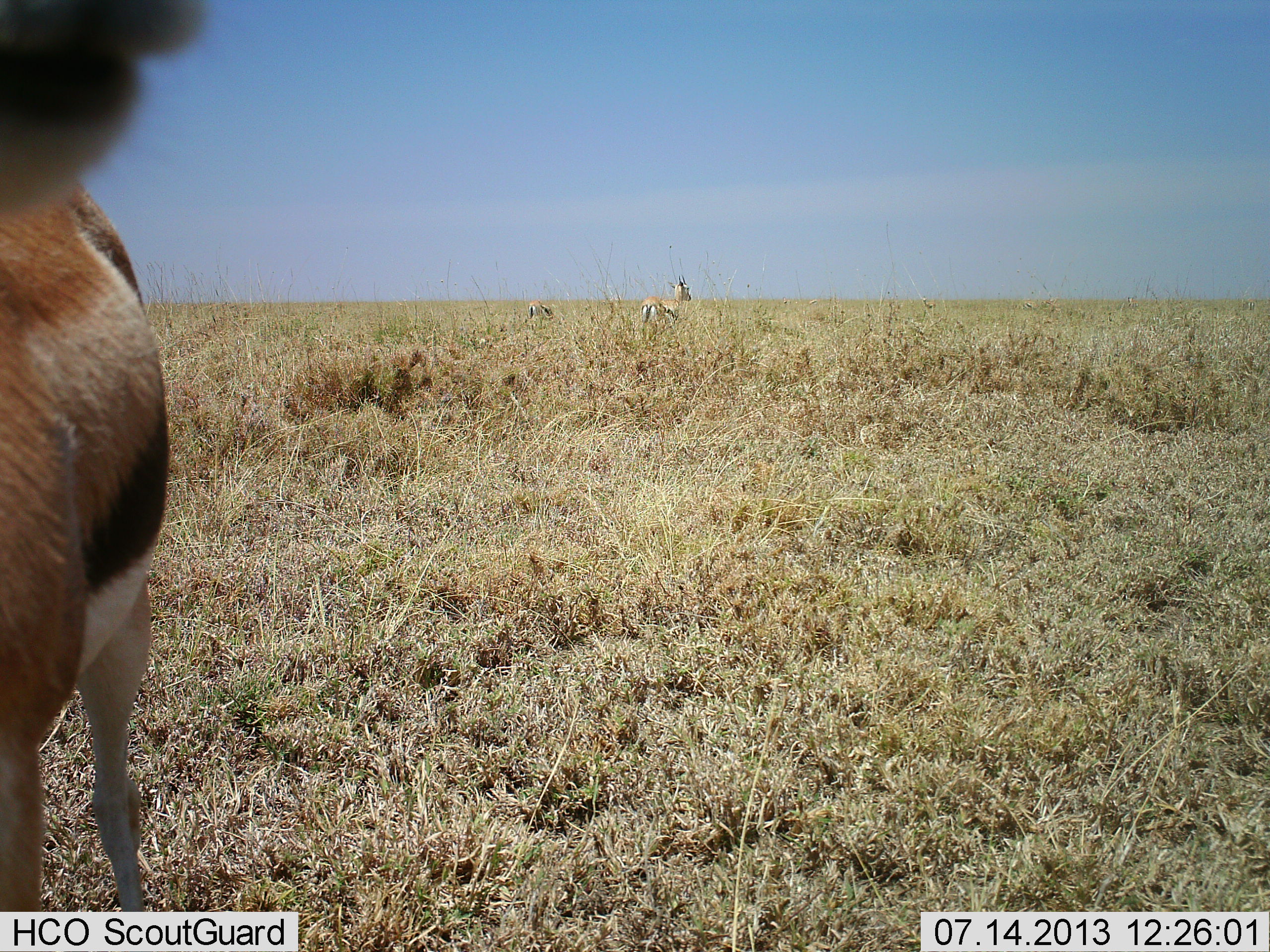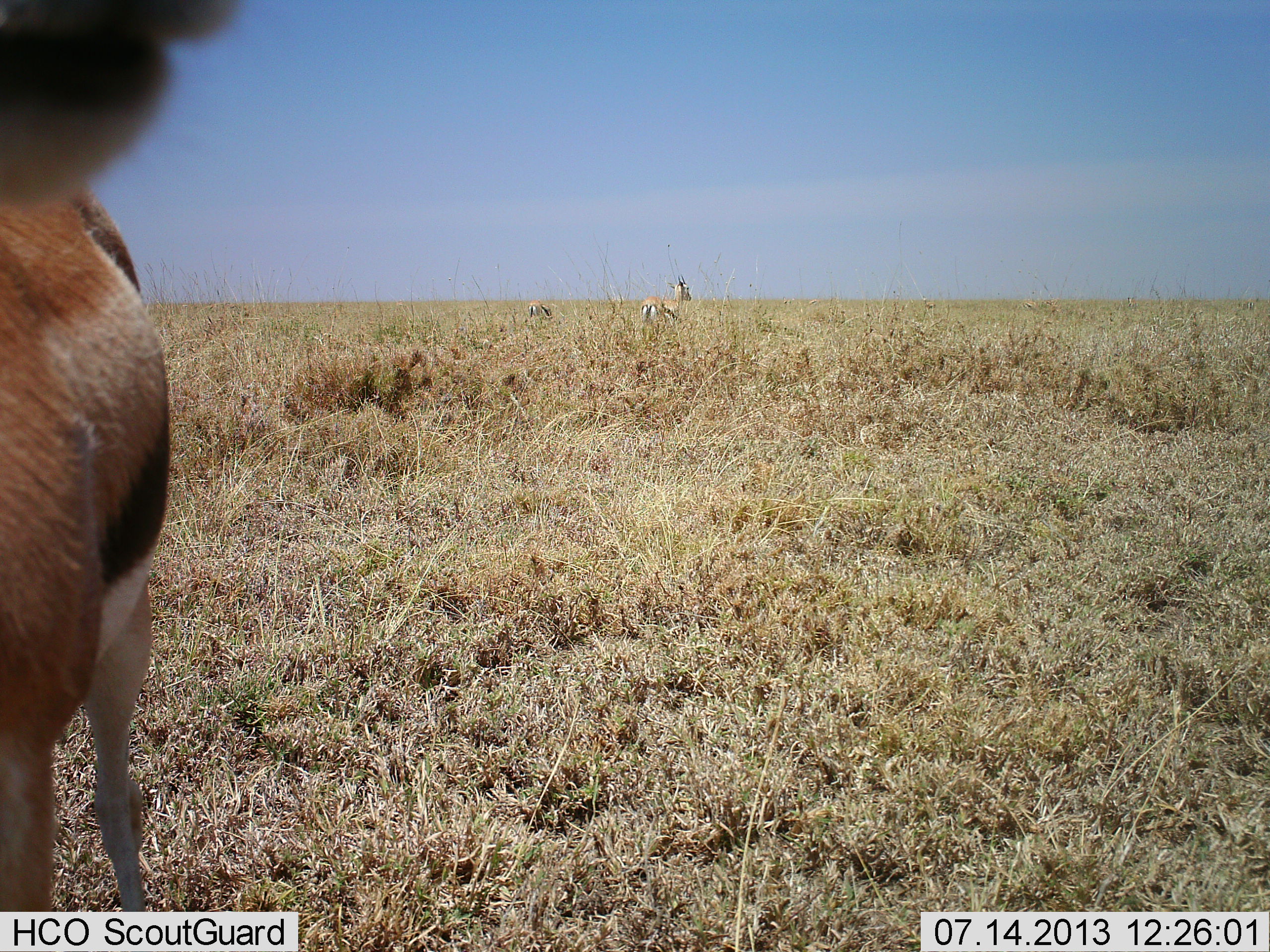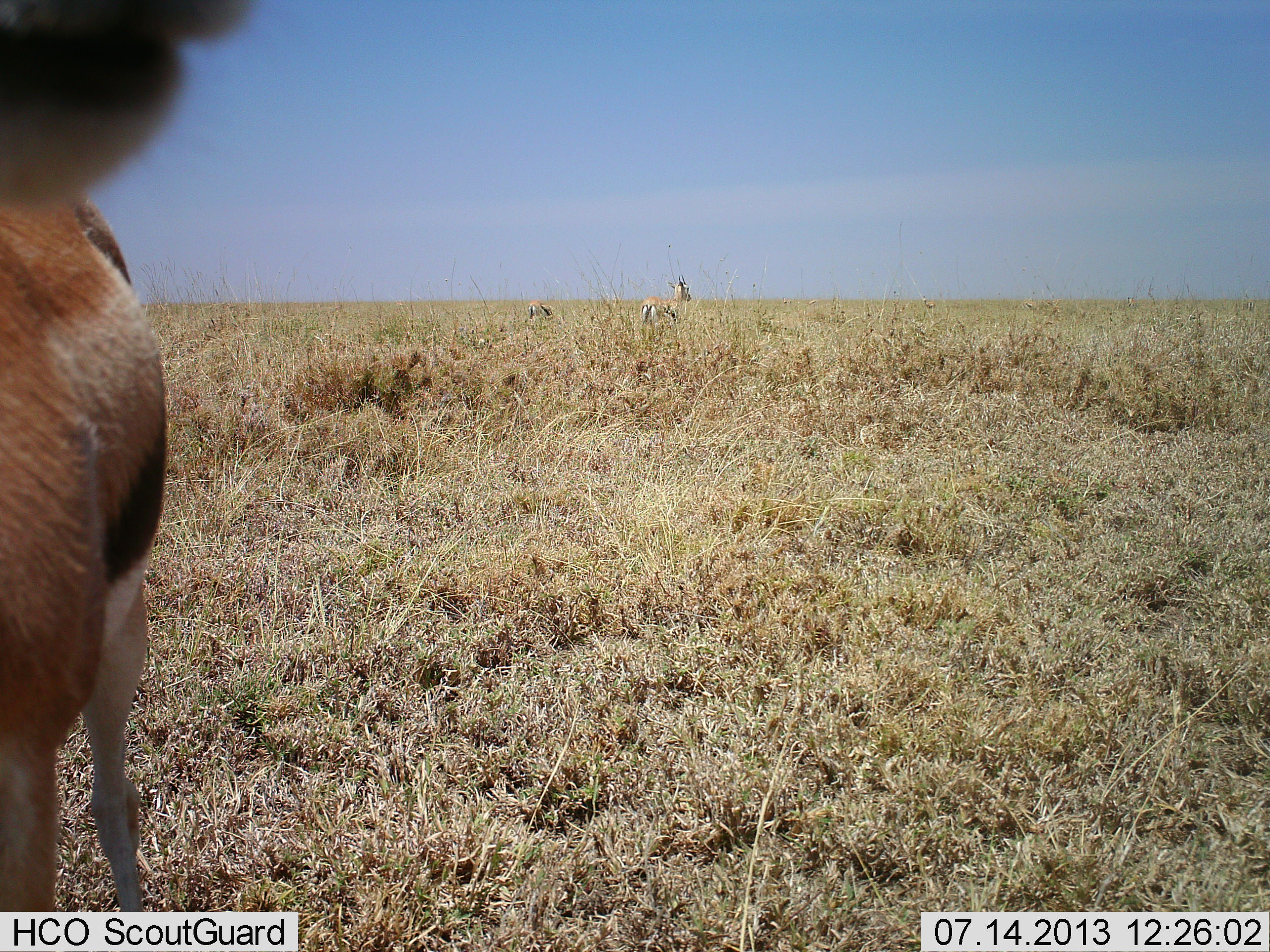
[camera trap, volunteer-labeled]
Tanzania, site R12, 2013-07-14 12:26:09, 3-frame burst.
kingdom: Animalia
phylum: Chordata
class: Mammalia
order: Artiodactyla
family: Bovidae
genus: Eudorcas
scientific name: Eudorcas thomsonii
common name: thomson's gazelle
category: gazellethomsons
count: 3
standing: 94%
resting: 6%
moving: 6%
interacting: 3%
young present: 0%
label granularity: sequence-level